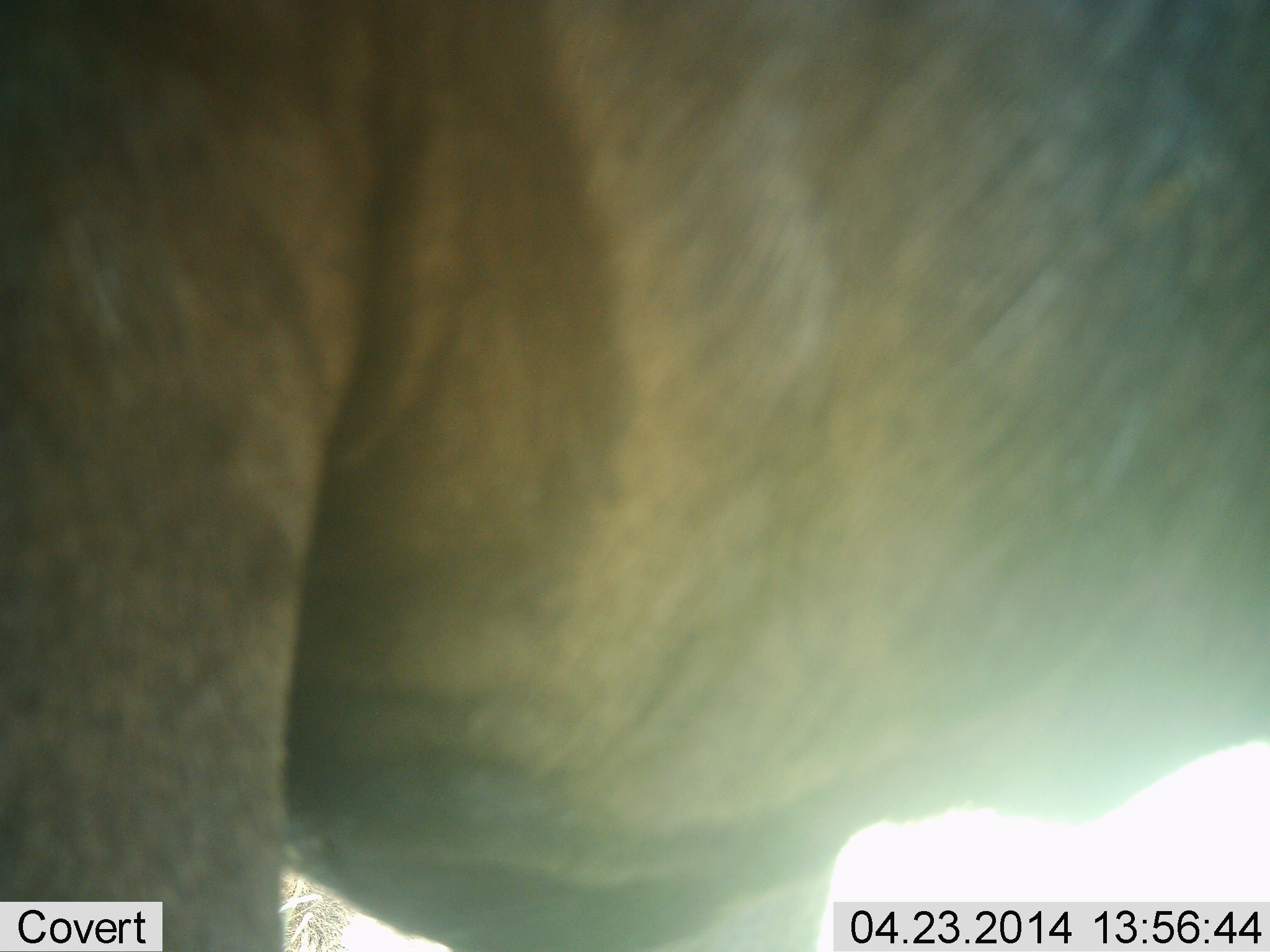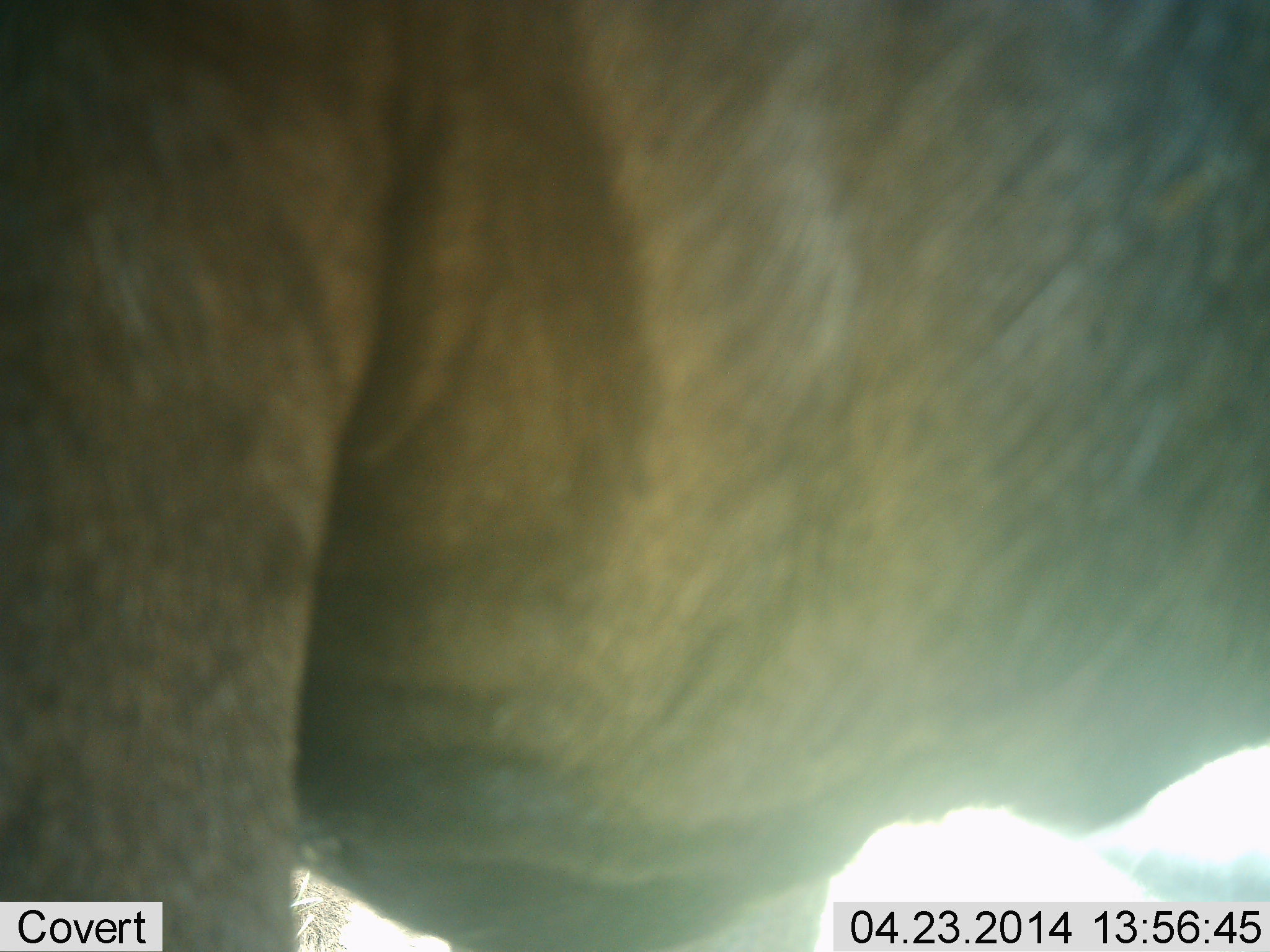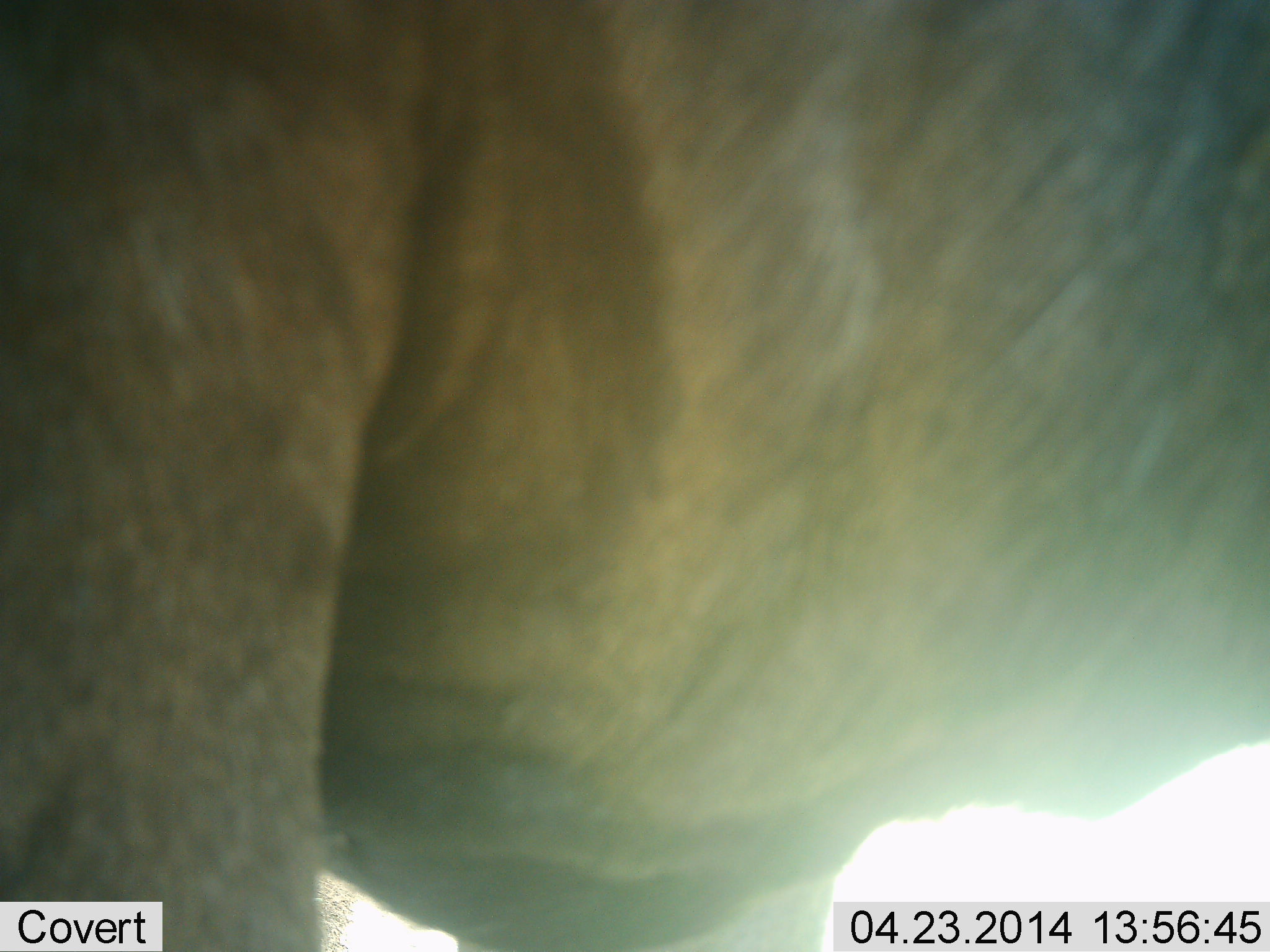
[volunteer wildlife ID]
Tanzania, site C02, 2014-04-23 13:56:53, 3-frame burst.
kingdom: Animalia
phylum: Chordata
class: Mammalia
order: Artiodactyla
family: Bovidae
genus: Connochaetes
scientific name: Connochaetes taurinus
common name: blue wildebeest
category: wildebeest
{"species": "wildebeest (blue wildebeest) (Connochaetes taurinus)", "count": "1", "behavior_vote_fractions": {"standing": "90%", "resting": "0%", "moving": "10%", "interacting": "0%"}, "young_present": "0%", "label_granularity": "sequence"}